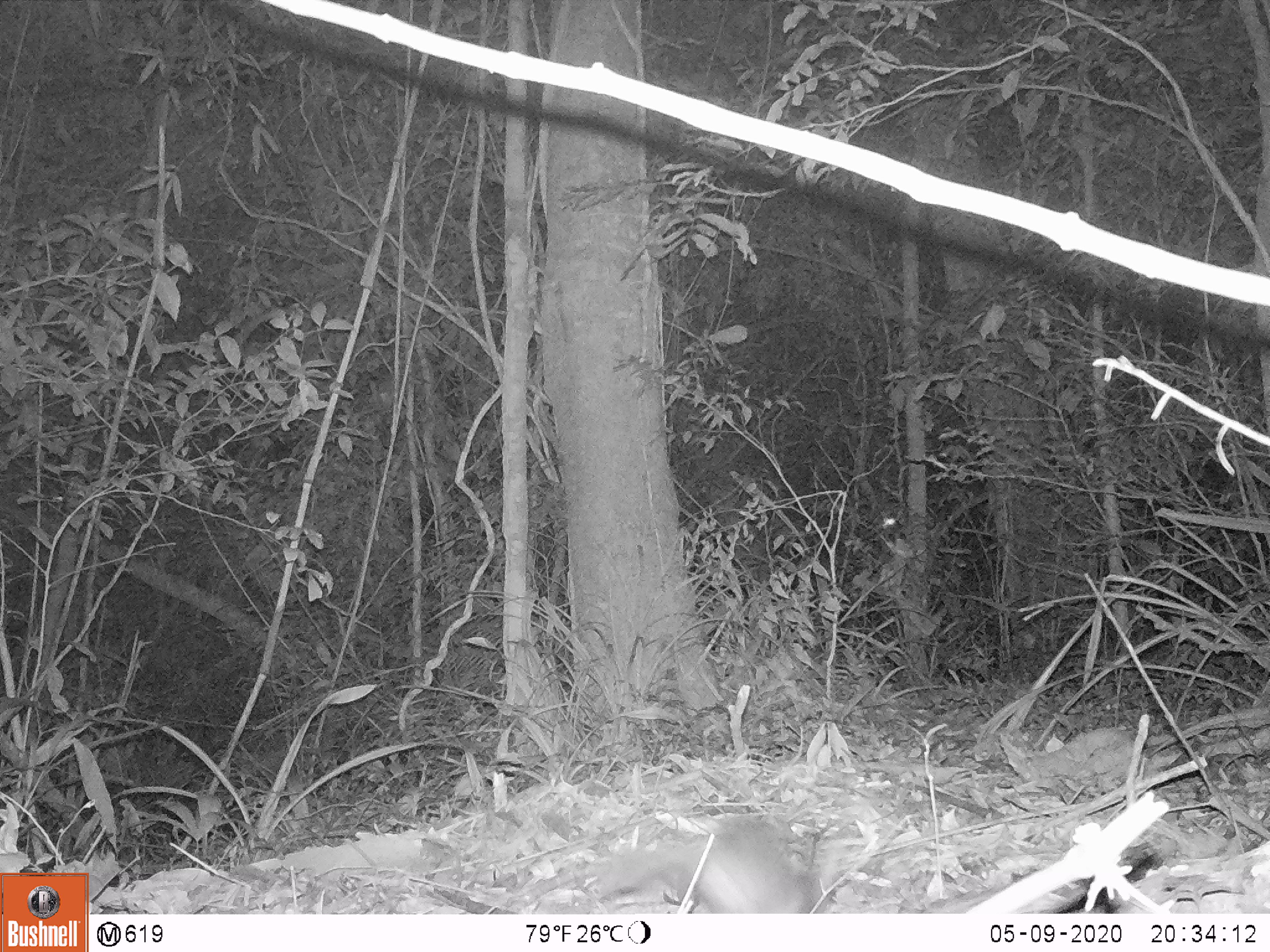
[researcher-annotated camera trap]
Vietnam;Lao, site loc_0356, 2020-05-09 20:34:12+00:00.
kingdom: Animalia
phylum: Chordata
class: Mammalia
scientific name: Mammalia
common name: mammal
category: unidentified small mammal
Unidentified small mammal (mammal) (Mammalia). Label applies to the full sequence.